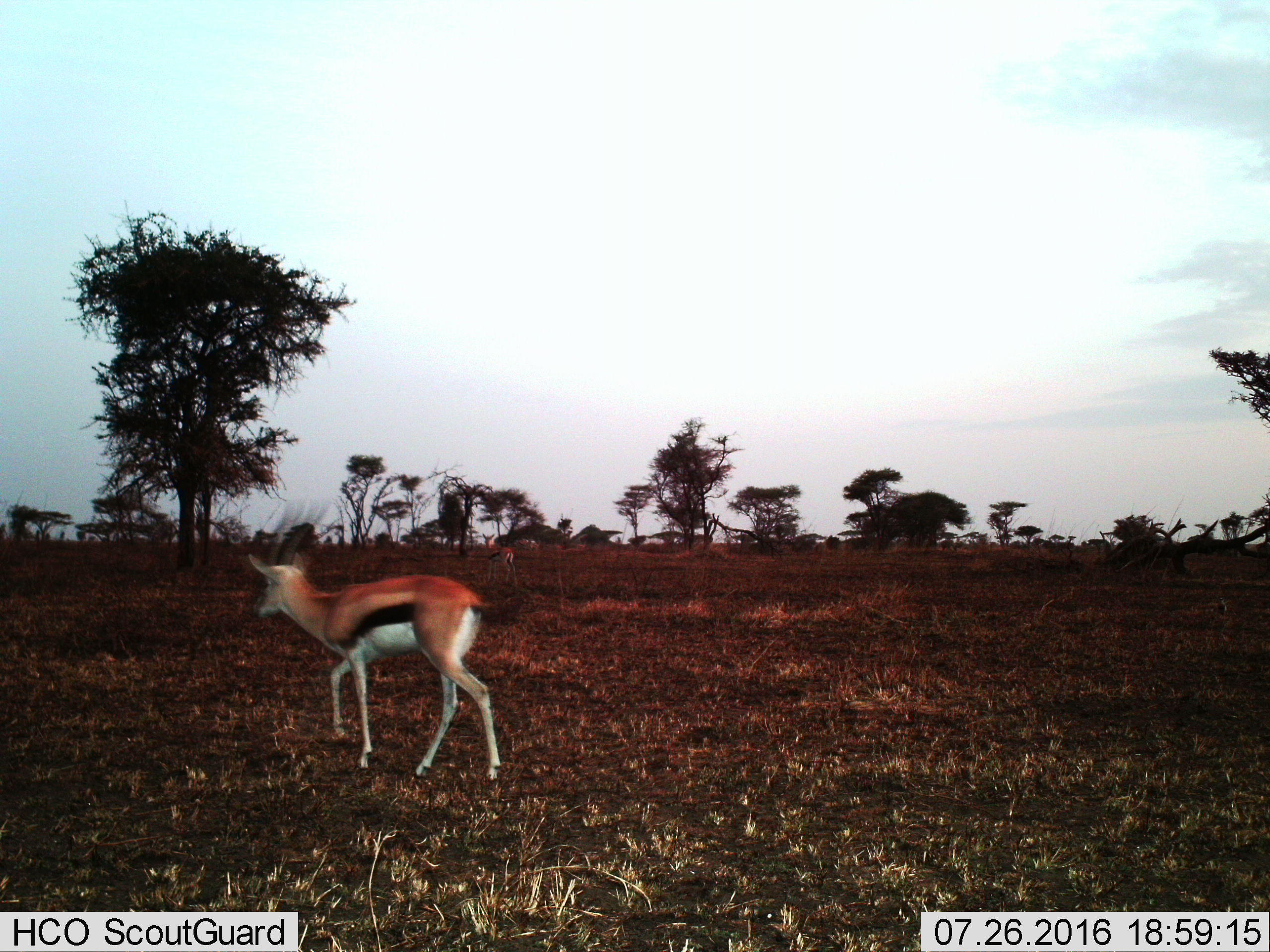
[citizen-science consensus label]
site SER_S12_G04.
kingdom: Animalia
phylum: Chordata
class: Mammalia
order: Artiodactyla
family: Bovidae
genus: Eudorcas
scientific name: Eudorcas thomsonii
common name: thomson's gazelle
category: gazellethomsons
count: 2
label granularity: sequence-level